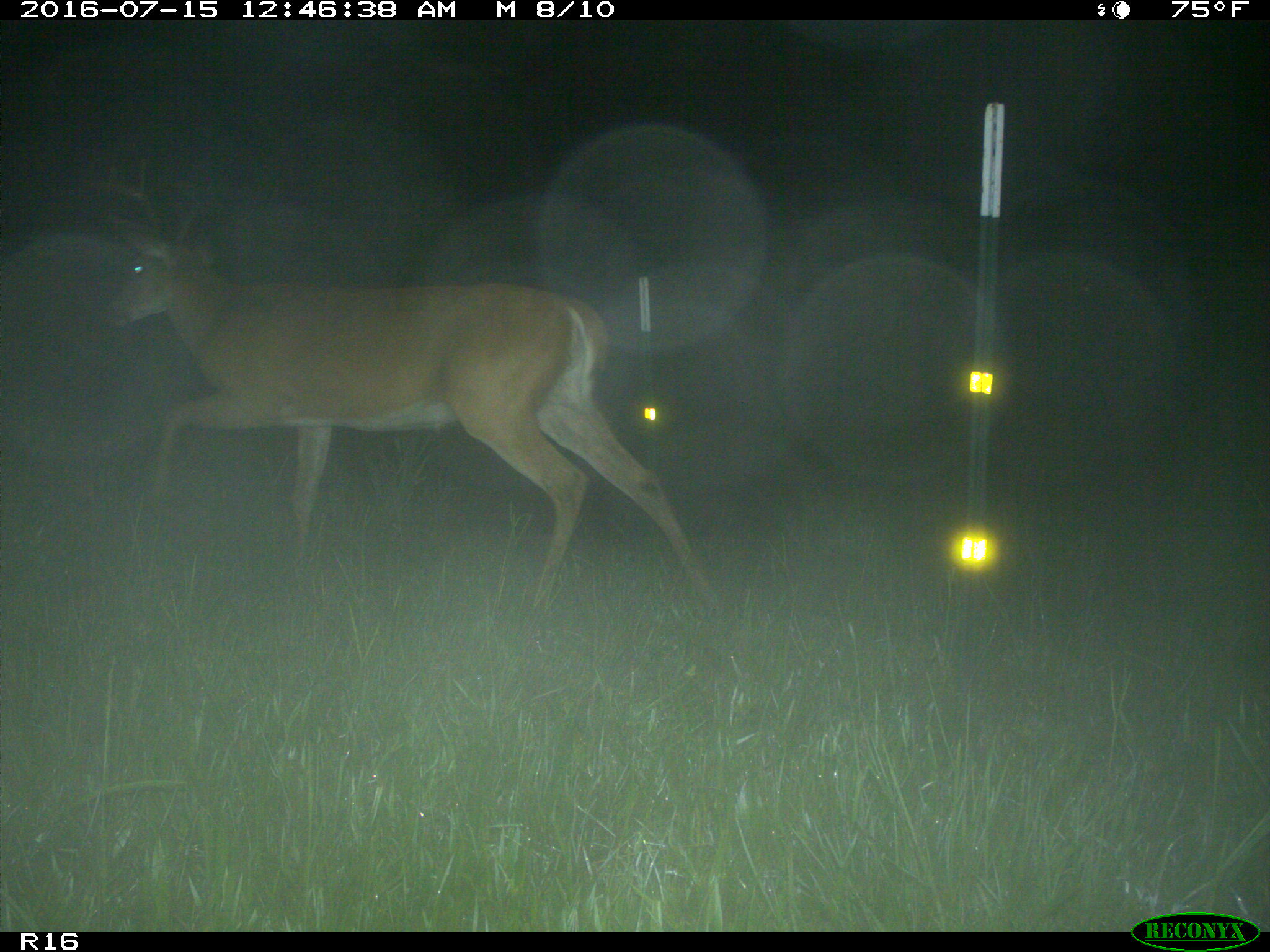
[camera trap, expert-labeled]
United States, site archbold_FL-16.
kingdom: Animalia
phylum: Chordata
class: Mammalia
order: Artiodactyla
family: Cervidae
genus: Odocoileus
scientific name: Odocoileus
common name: deer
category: unidentified deer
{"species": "unidentified deer (deer) (Odocoileus)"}